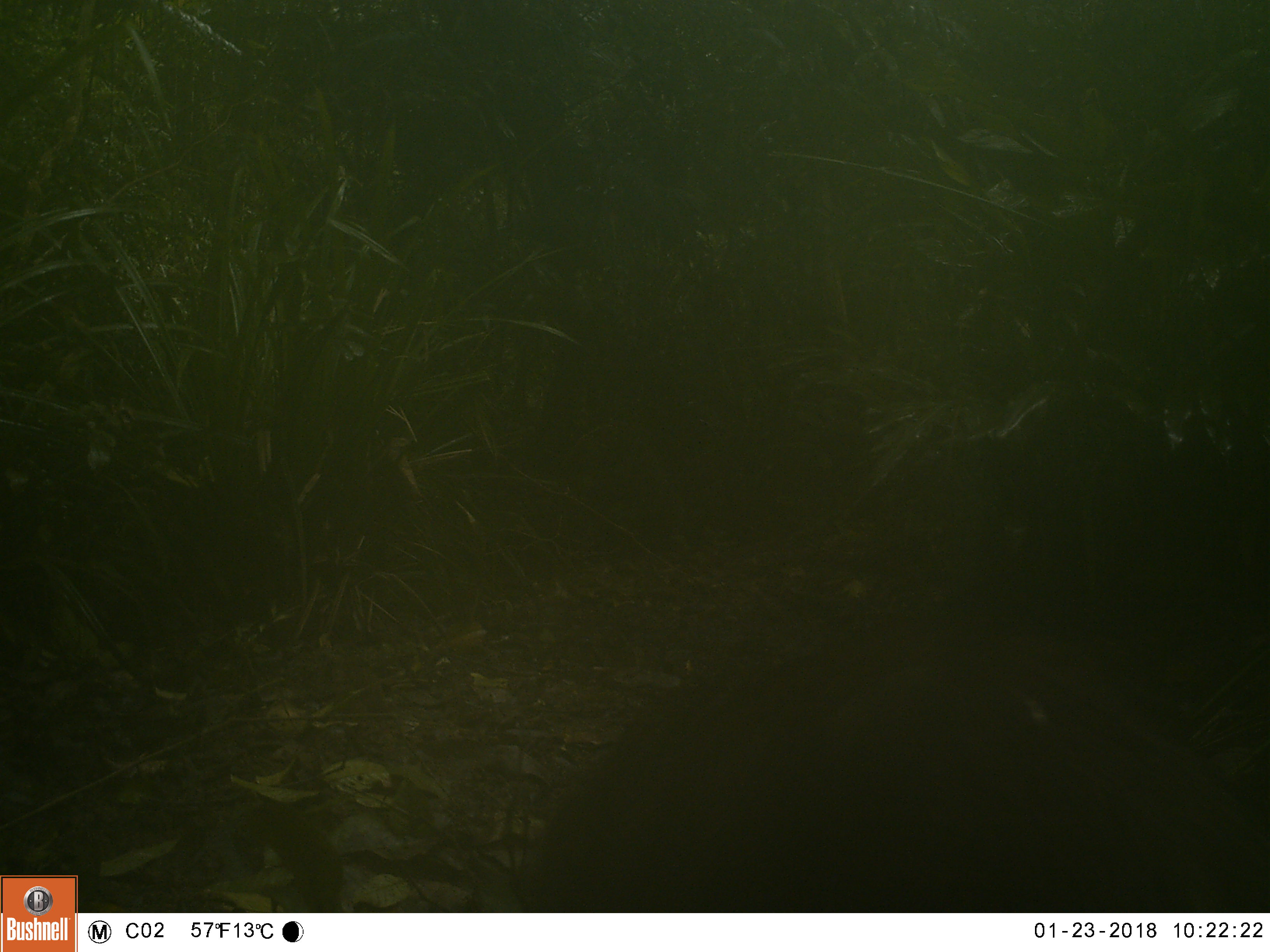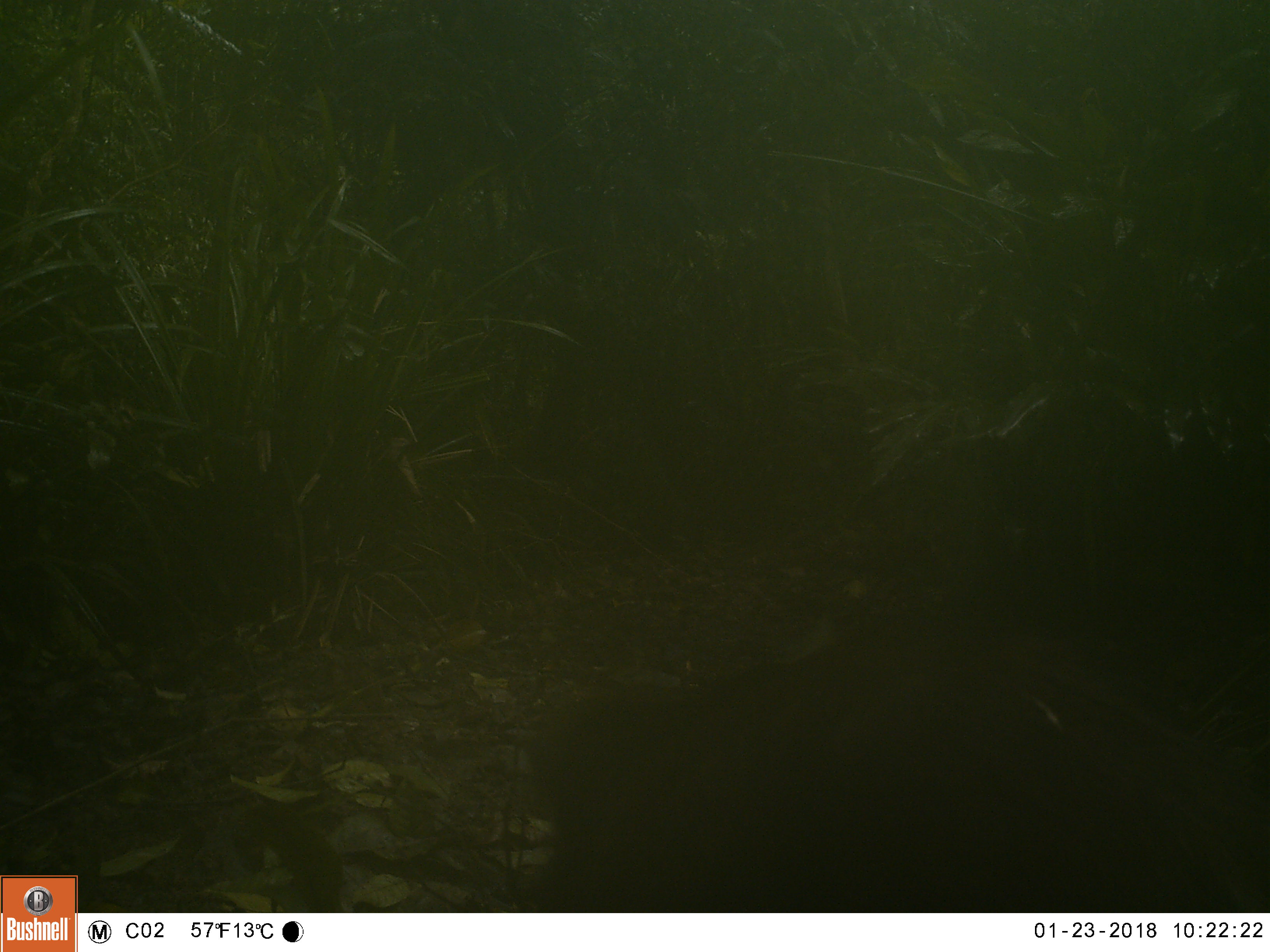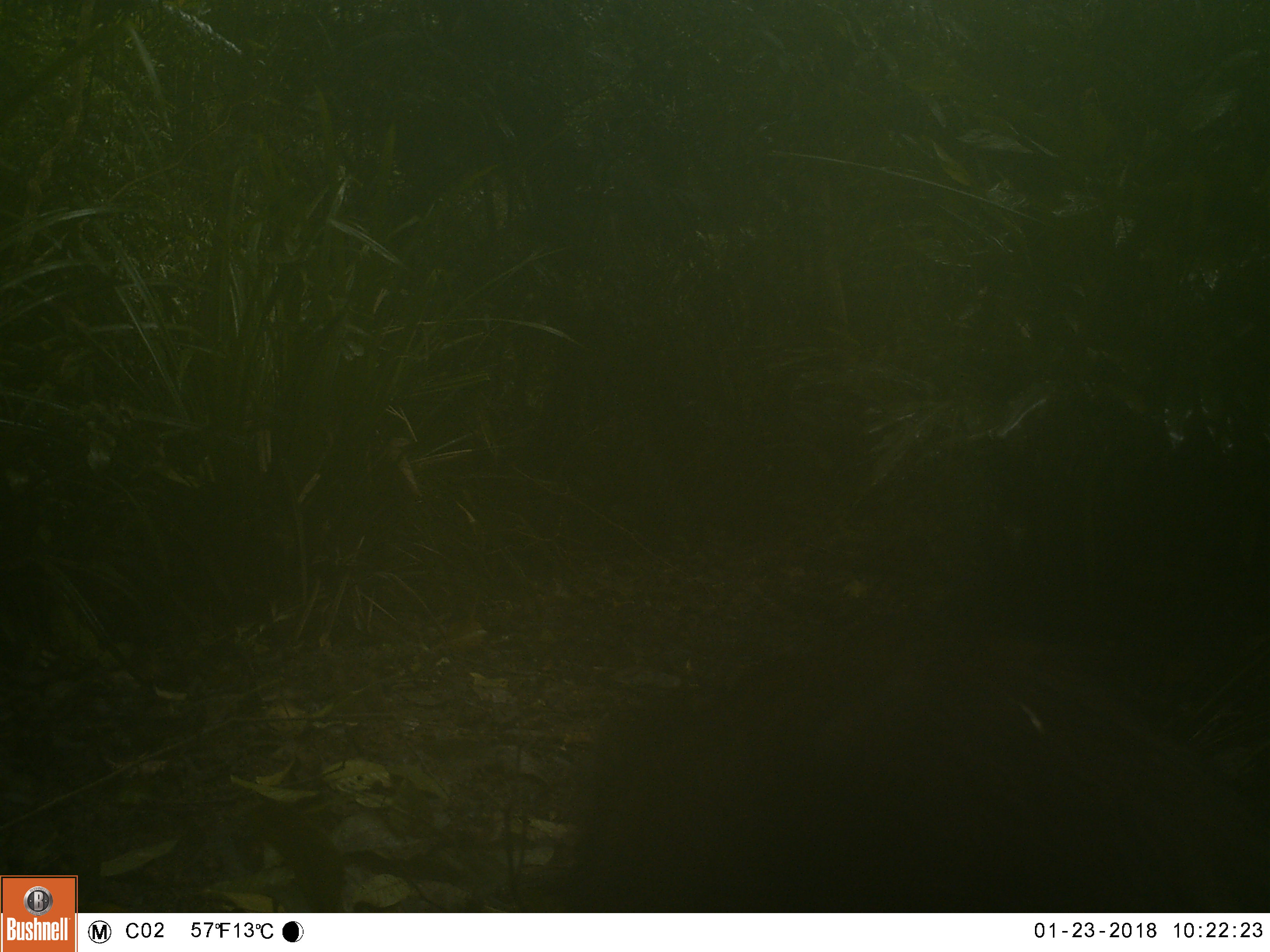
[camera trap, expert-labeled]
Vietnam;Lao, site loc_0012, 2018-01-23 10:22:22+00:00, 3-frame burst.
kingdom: Animalia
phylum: Chordata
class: Mammalia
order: Artiodactyla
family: Suidae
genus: Sus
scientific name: Sus scrofa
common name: eurasian wild pig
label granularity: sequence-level